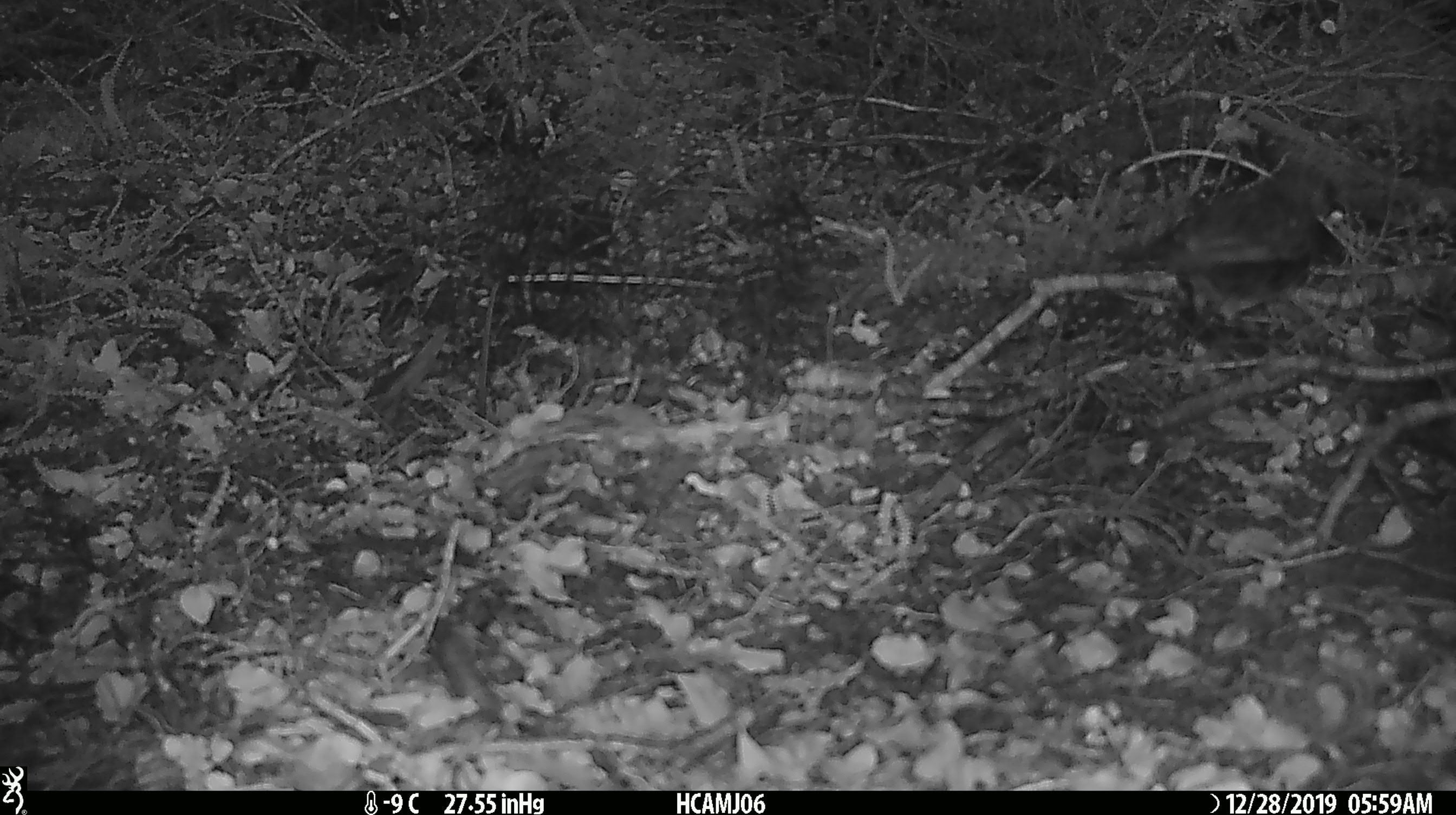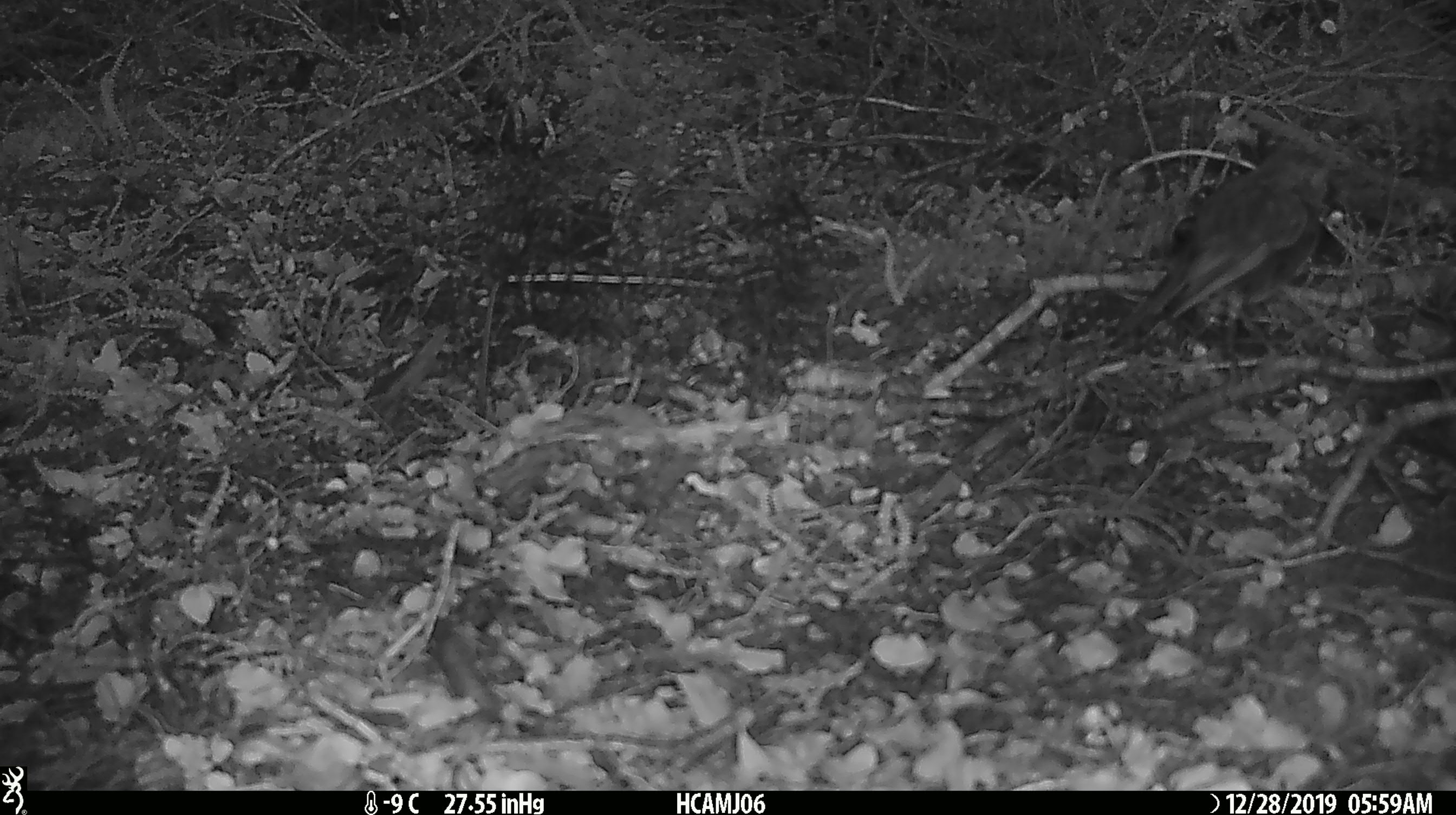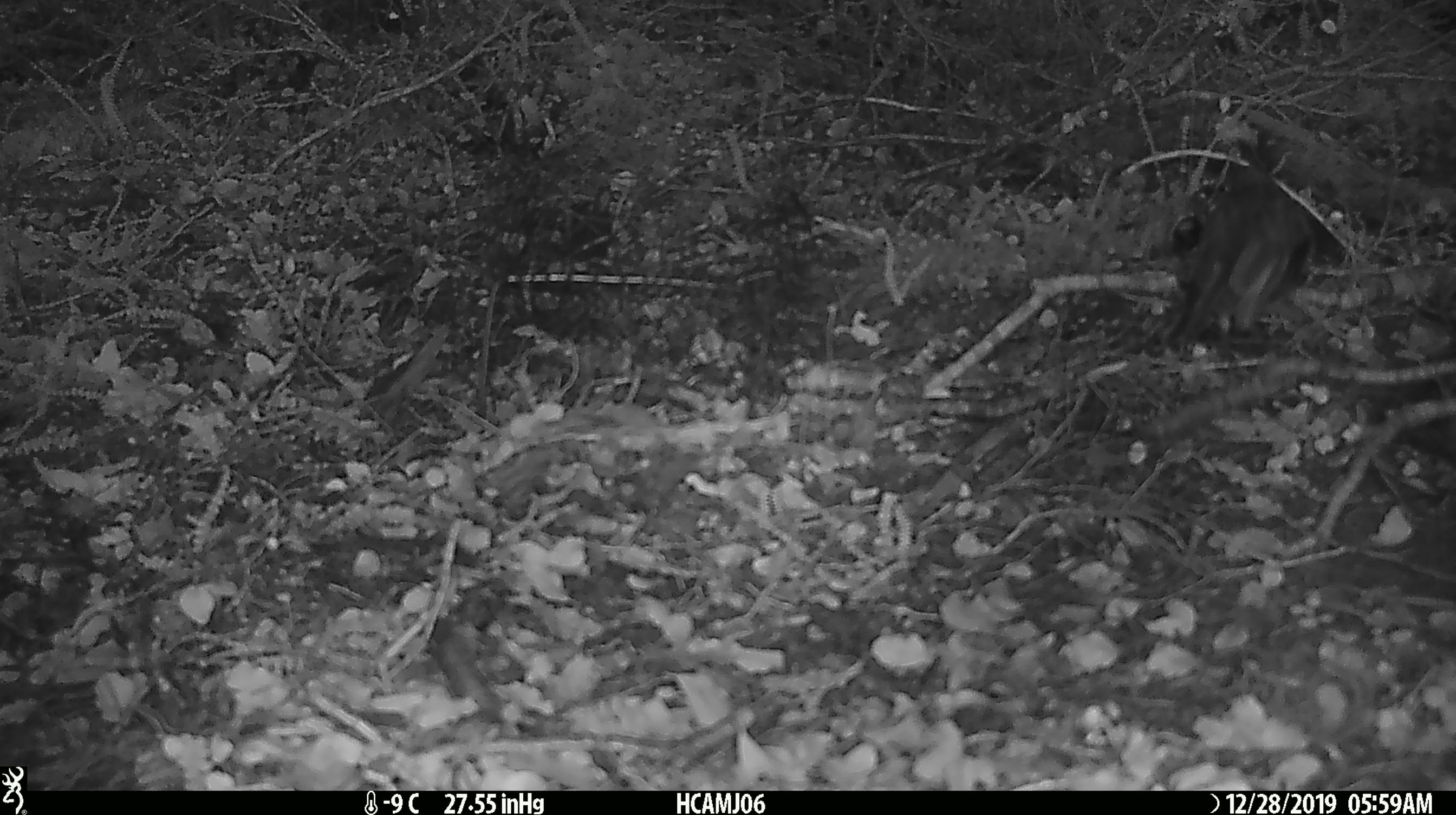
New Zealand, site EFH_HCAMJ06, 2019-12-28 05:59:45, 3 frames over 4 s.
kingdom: Animalia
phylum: Chordata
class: Aves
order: Passeriformes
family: Petroicidae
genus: Petroica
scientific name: Petroica australis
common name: new zealand robin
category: robin